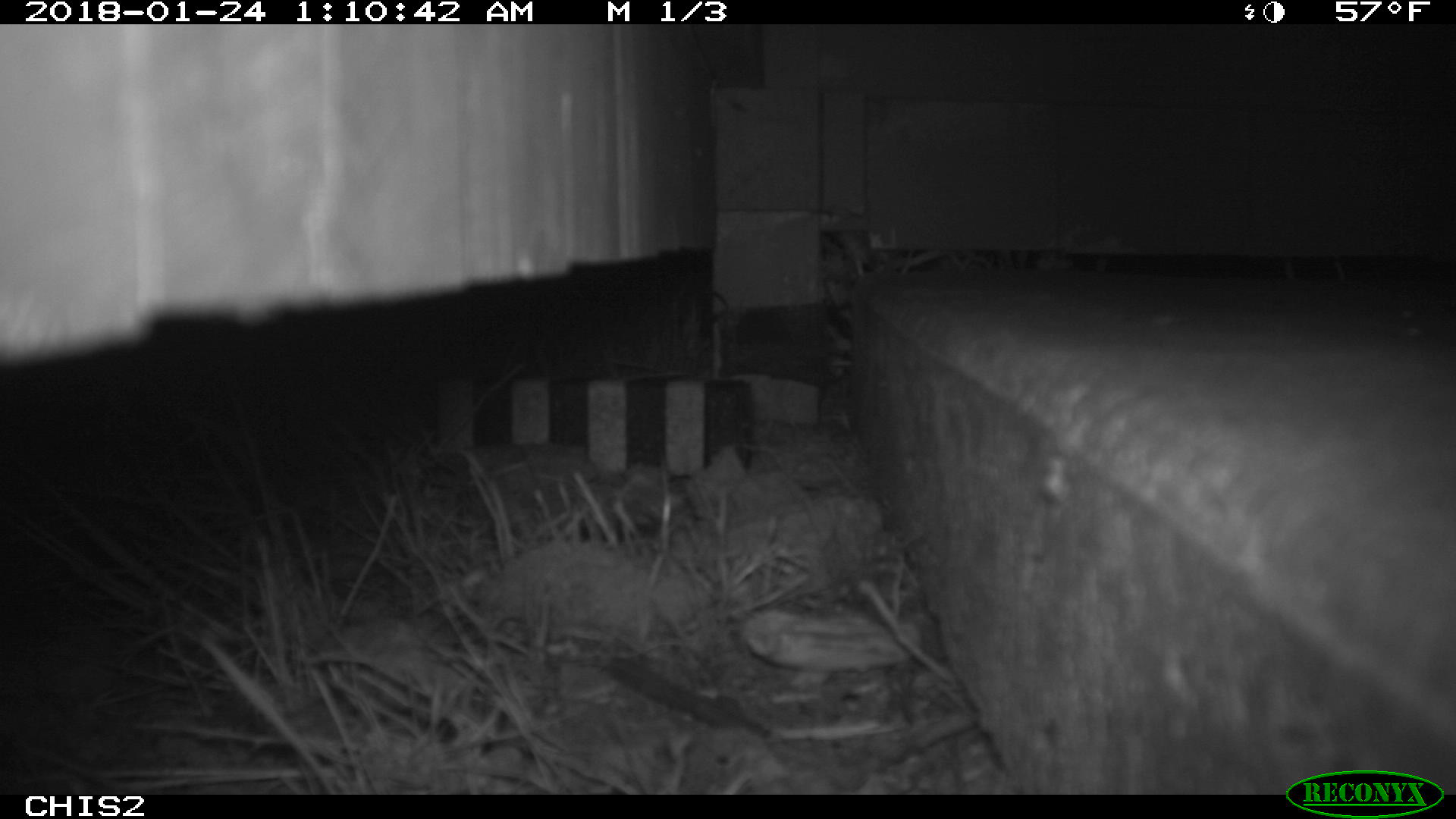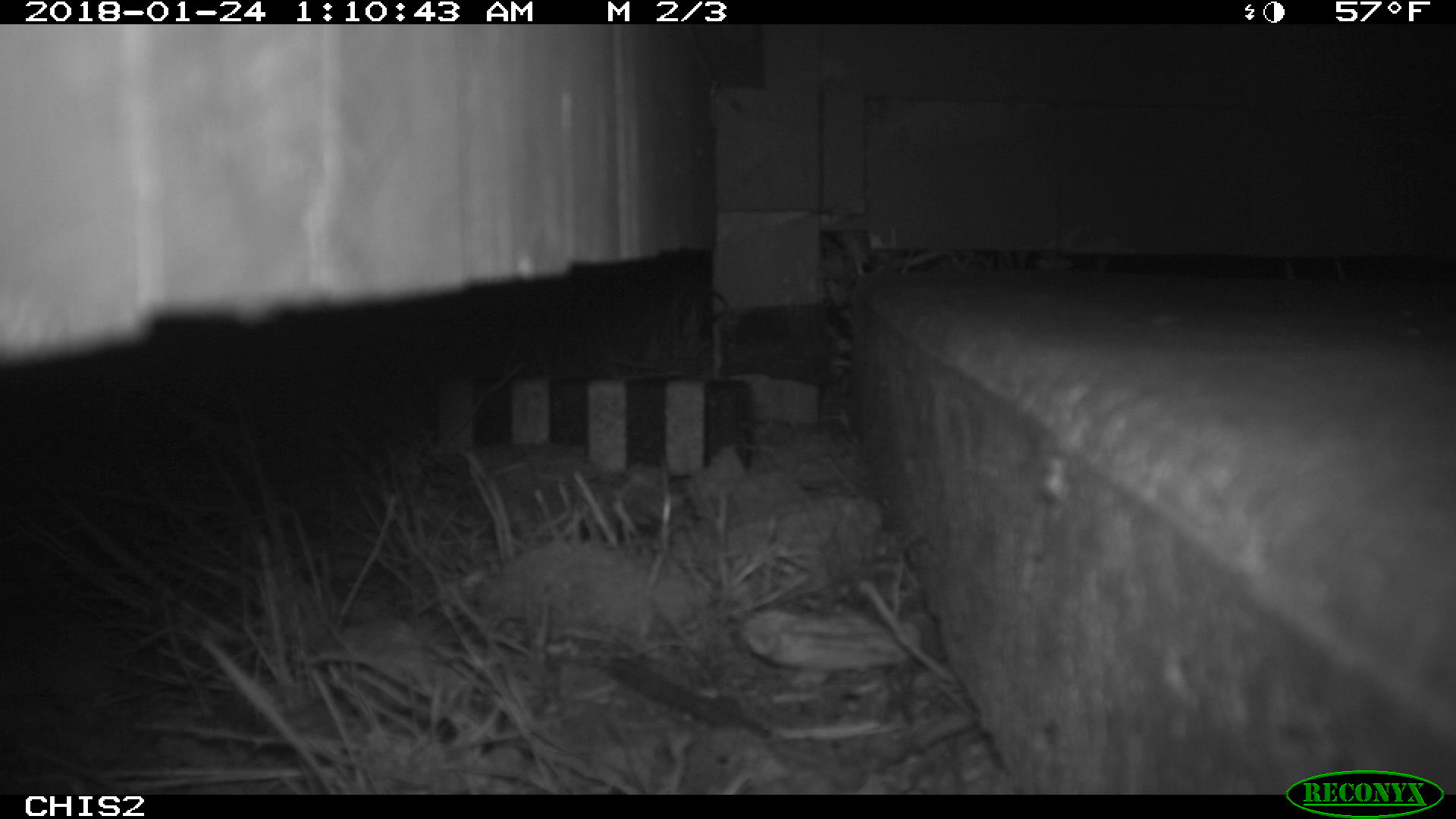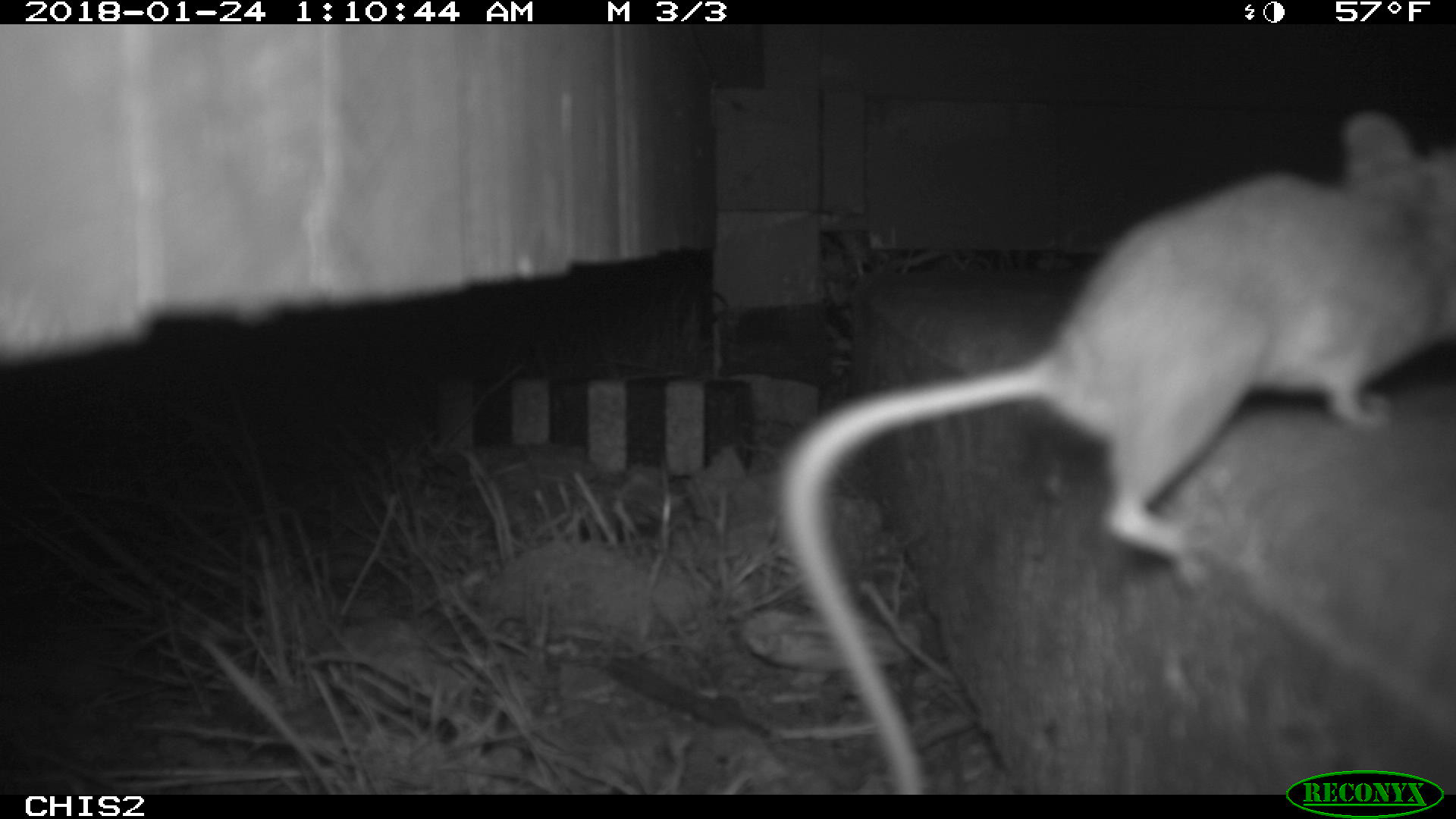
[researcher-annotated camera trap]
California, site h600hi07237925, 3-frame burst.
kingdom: Animalia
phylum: Chordata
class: Aves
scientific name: Aves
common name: bird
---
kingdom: Animalia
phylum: Chordata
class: Mammalia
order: Rodentia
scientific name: Rodentia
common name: rodent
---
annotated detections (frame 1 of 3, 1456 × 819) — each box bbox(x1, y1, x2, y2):
bird: bbox(686, 711, 979, 795)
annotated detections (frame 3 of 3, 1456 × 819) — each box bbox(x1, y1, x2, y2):
rodent: bbox(773, 110, 1455, 795)